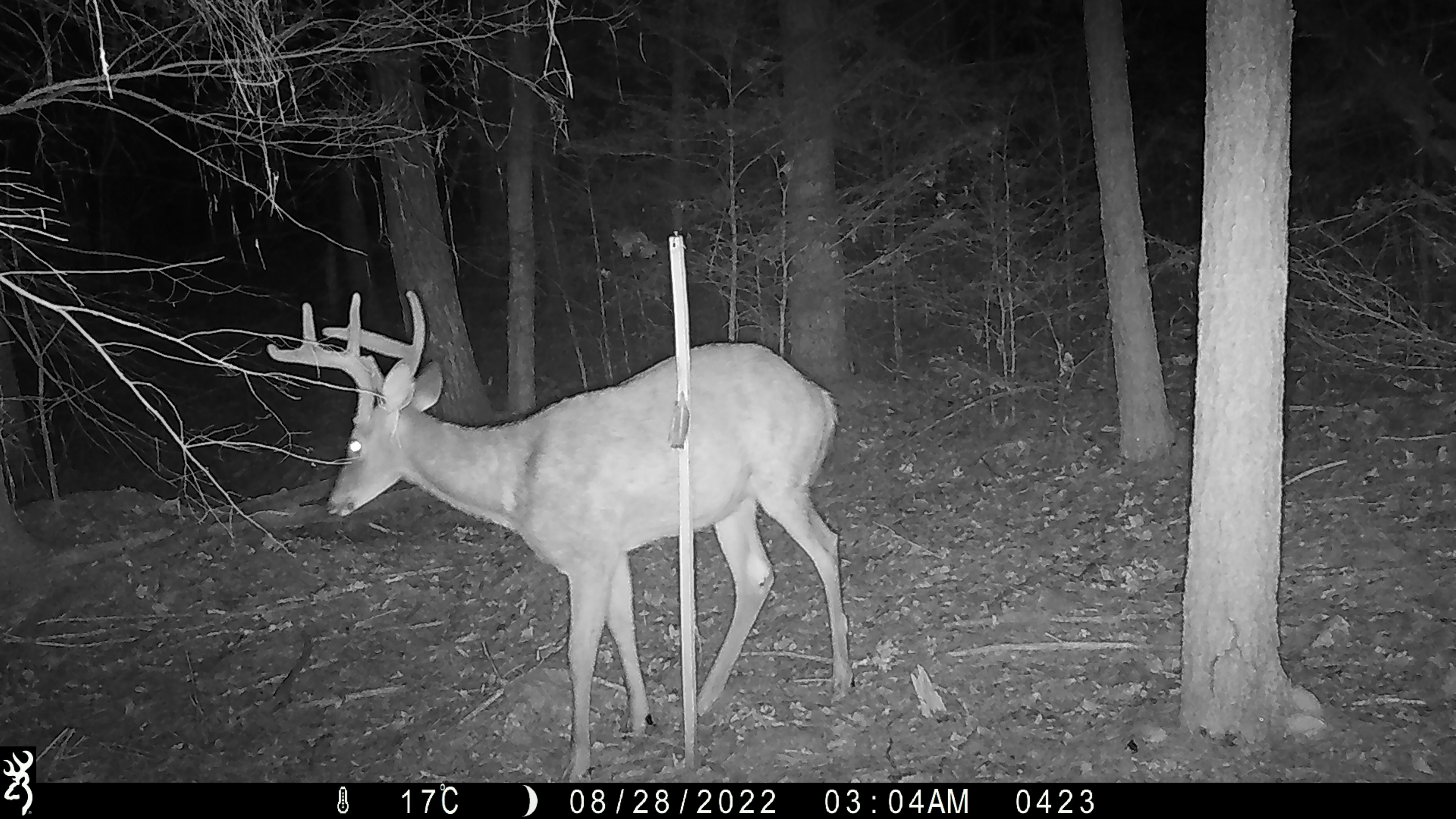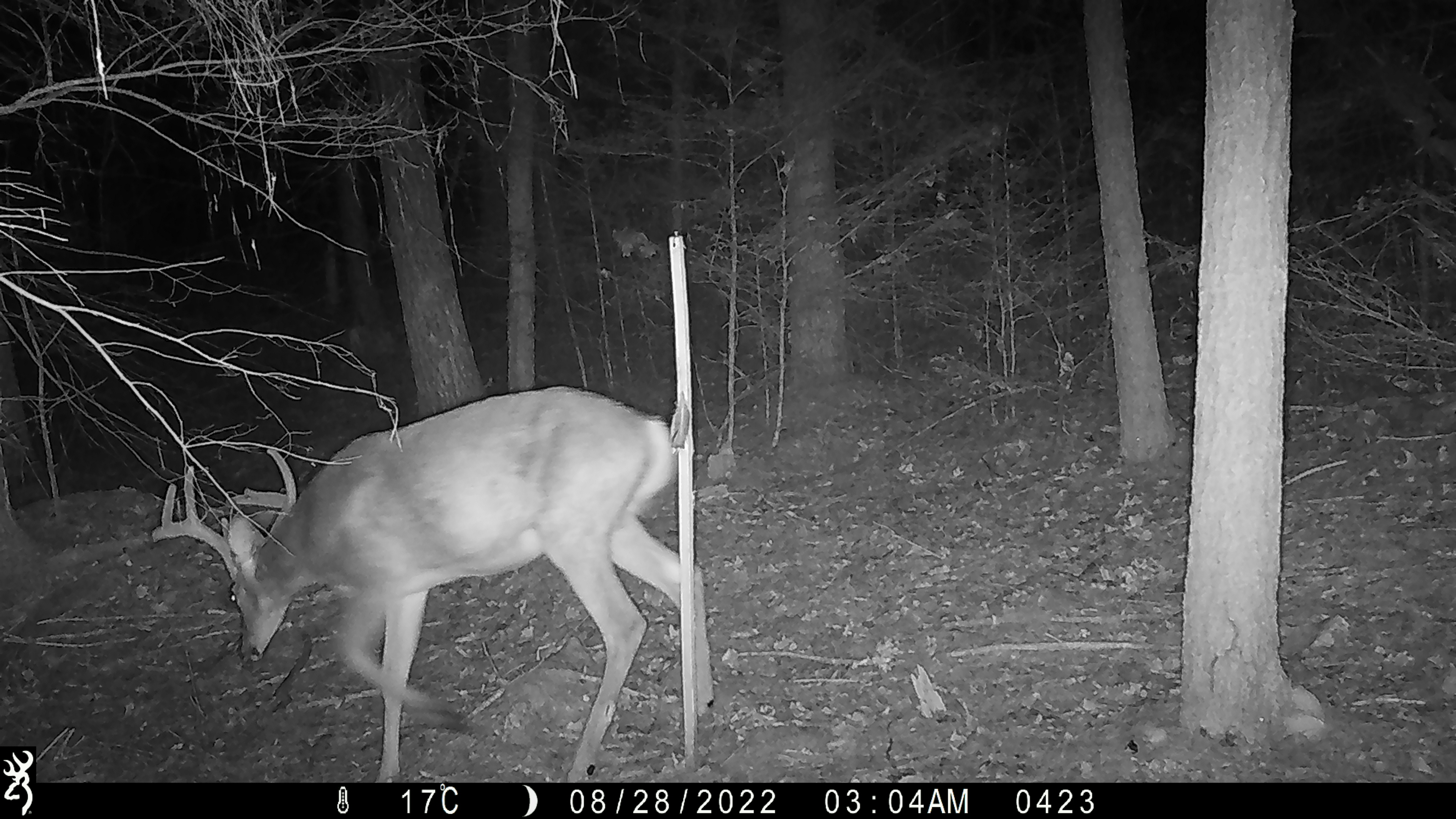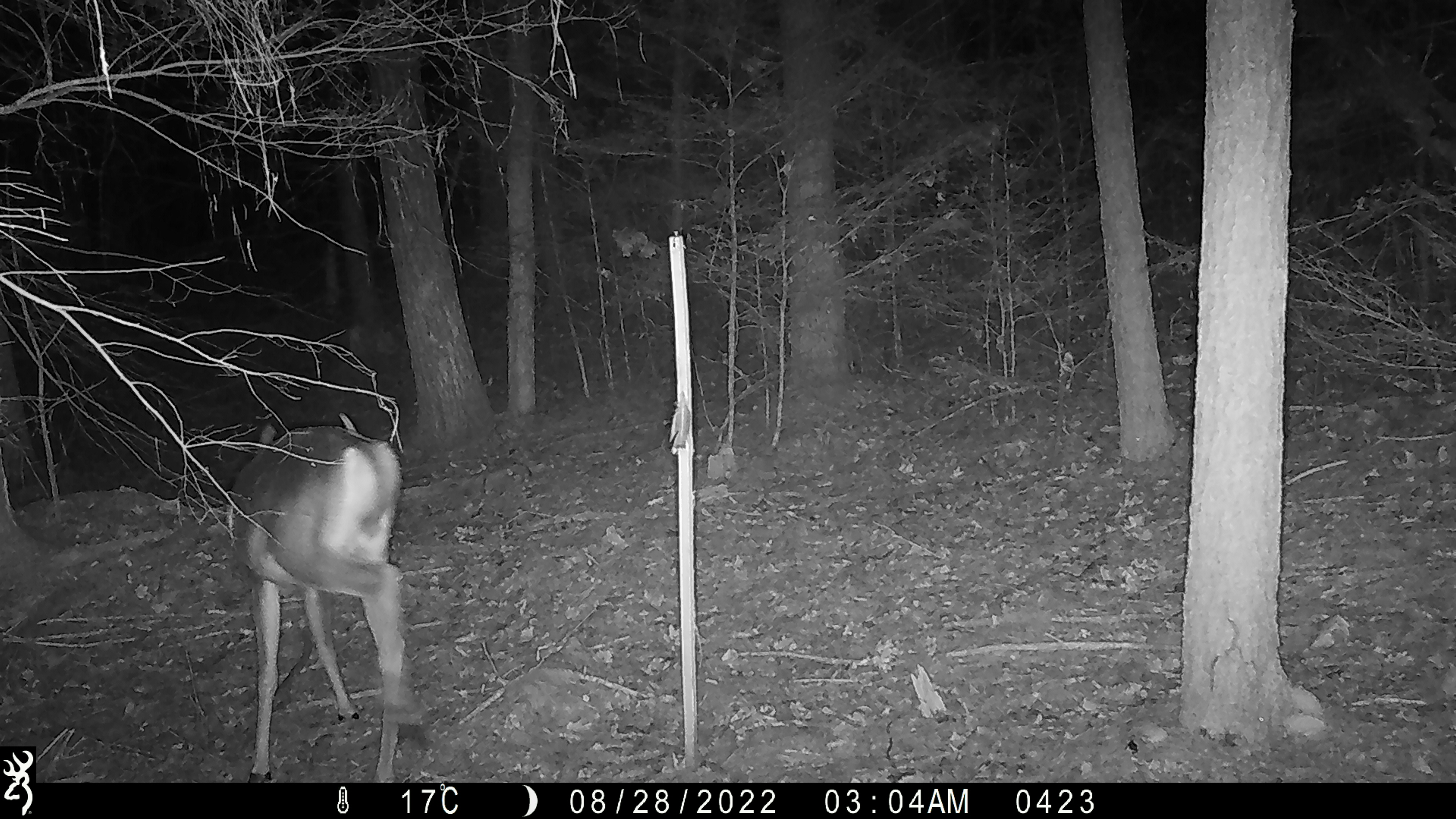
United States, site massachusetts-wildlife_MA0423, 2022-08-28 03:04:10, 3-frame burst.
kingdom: Animalia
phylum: Chordata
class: Mammalia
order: Artiodactyla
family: Cervidae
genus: Odocoileus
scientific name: Odocoileus virginianus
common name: white-tailed deer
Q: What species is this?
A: White-tailed deer (Odocoileus virginianus).